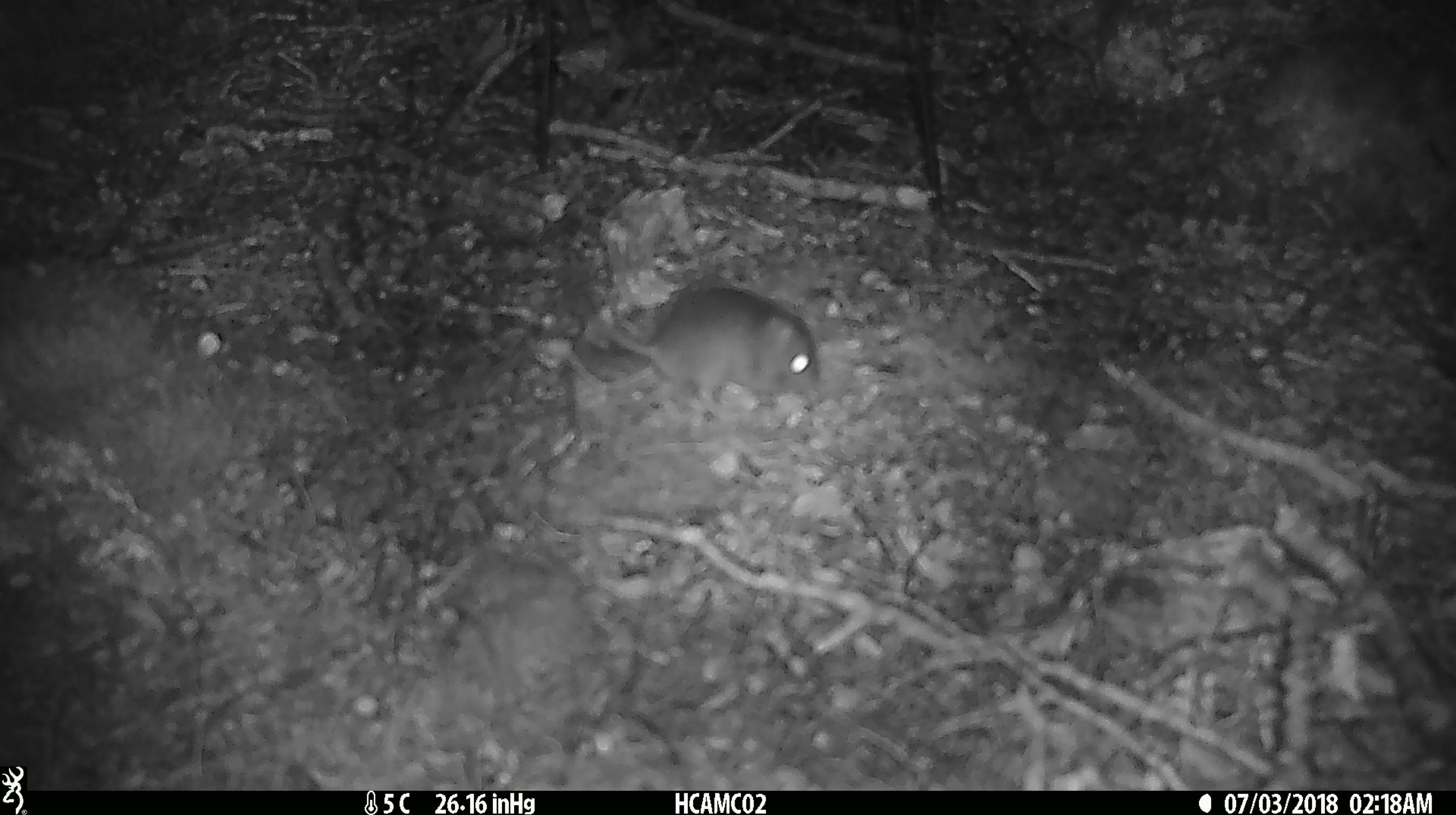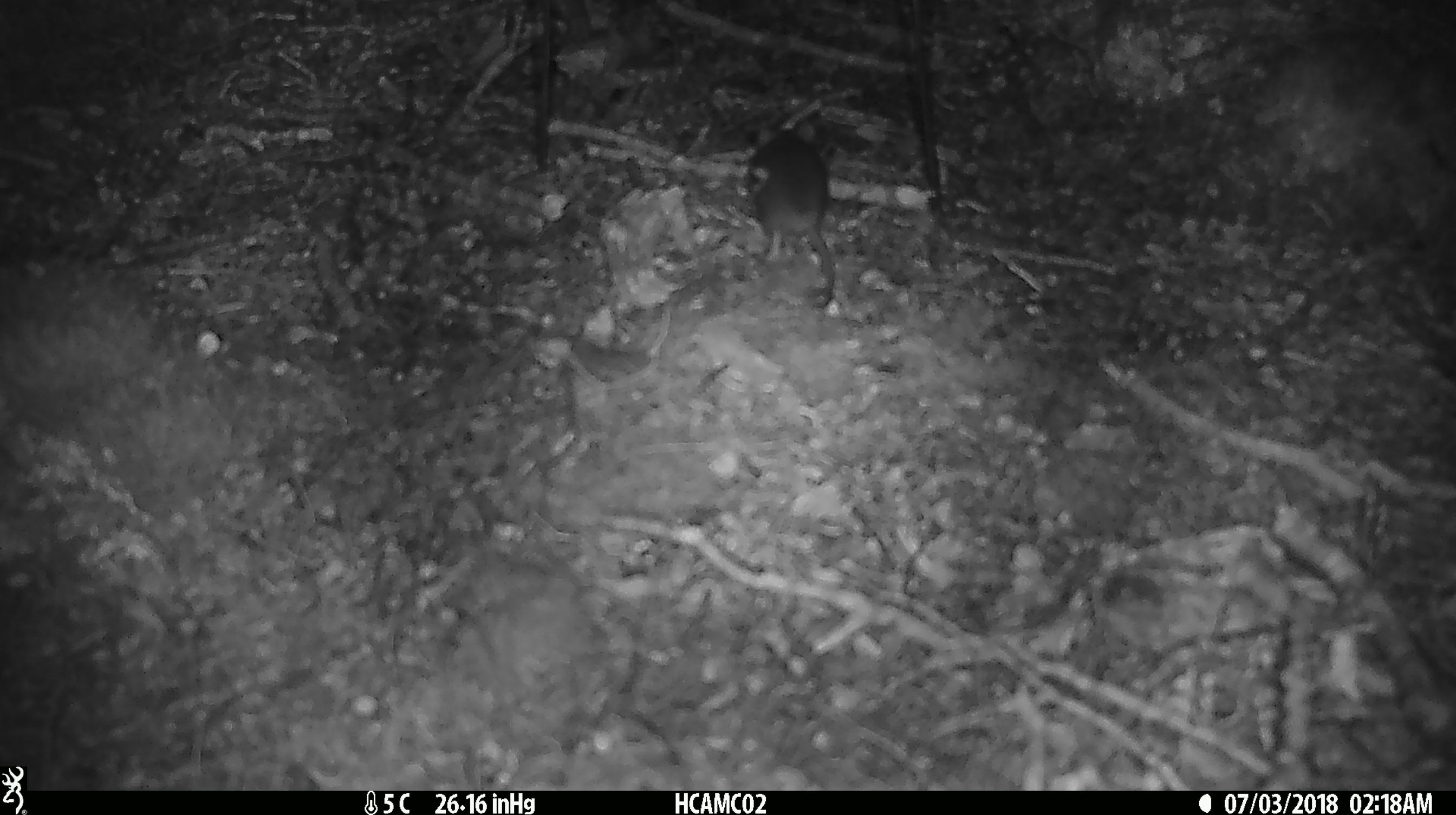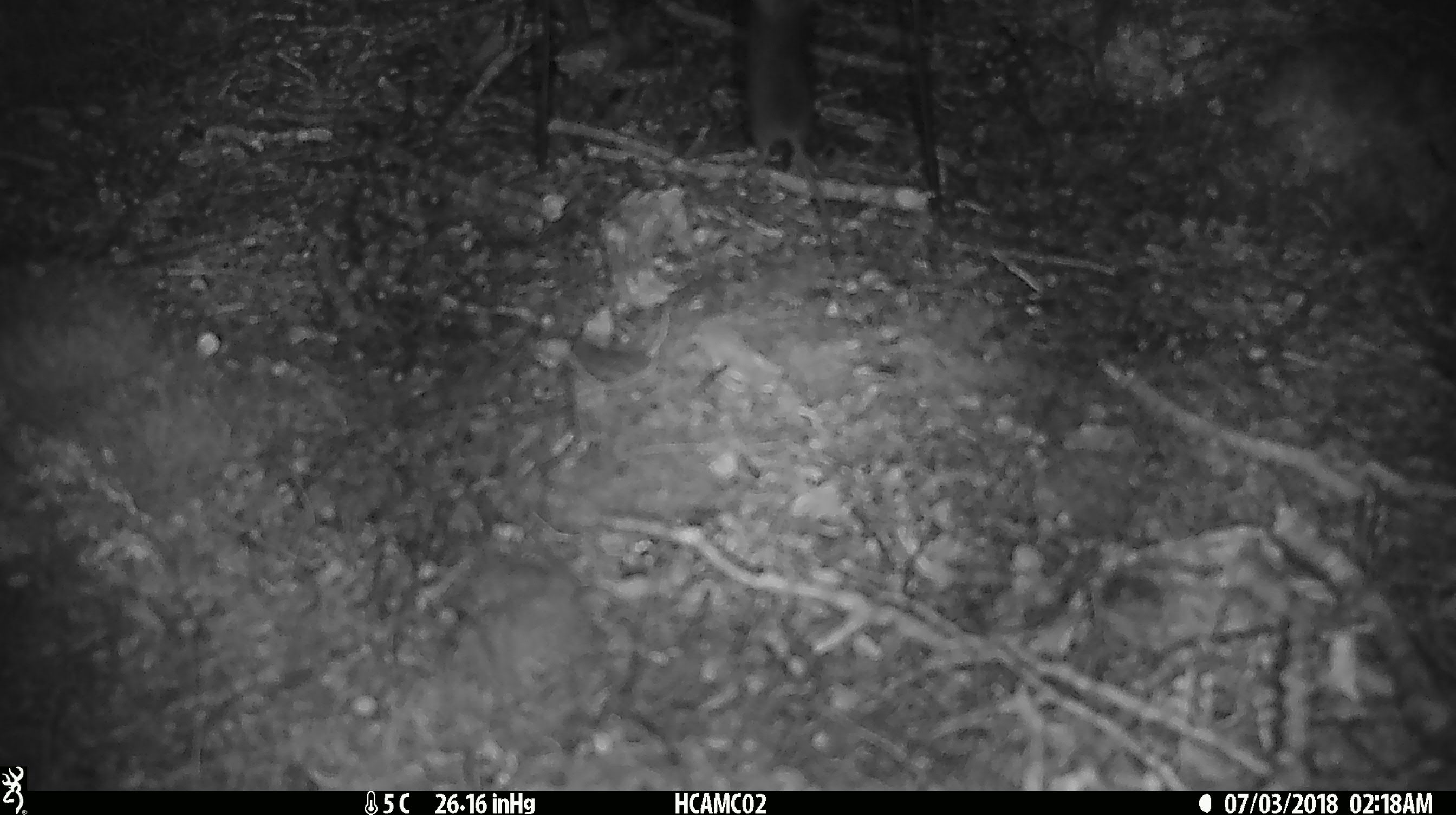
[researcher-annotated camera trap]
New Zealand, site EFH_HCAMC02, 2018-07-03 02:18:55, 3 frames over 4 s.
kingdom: Animalia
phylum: Chordata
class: Mammalia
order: Rodentia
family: Muridae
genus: Mus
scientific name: Mus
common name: mouse